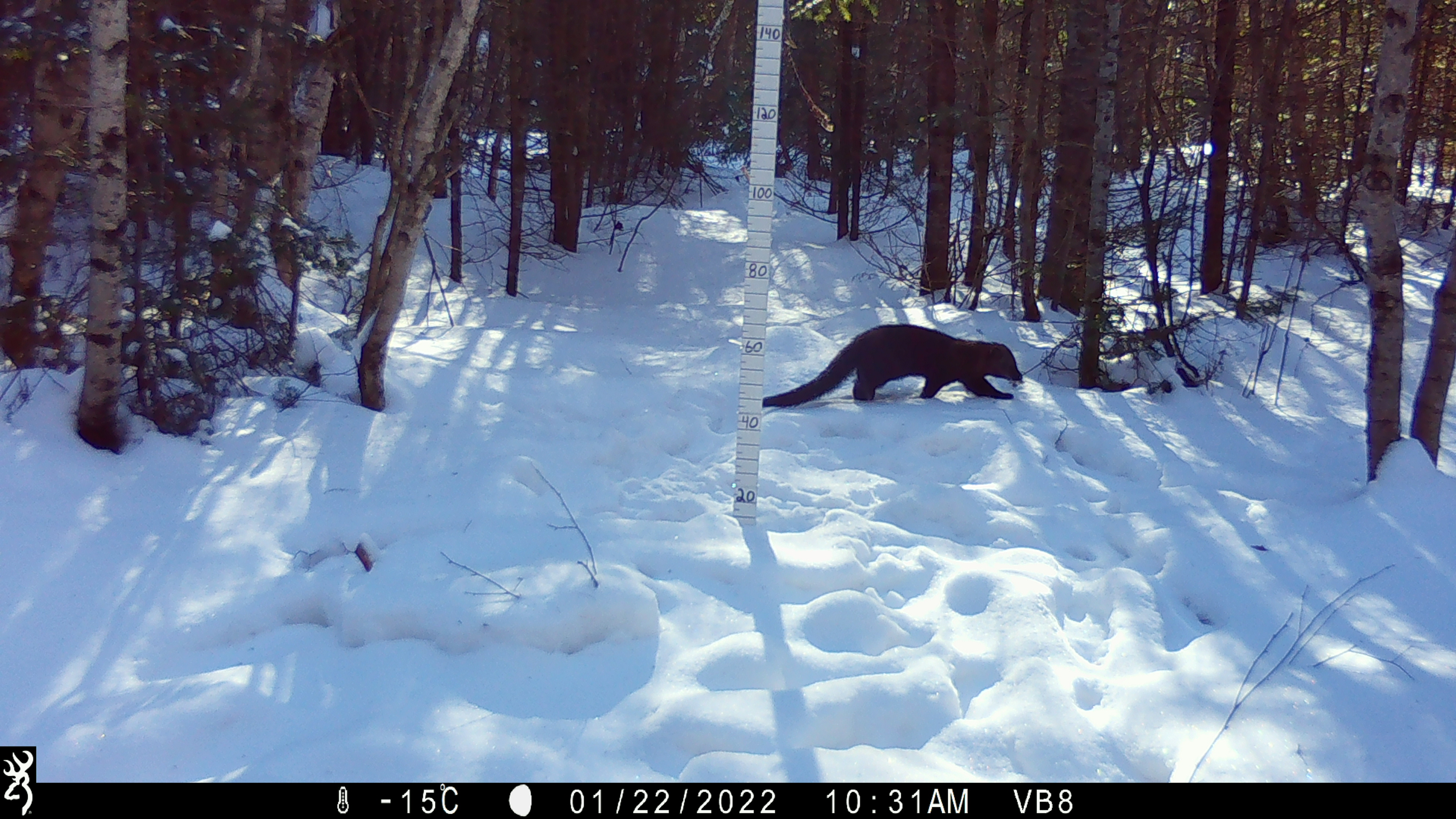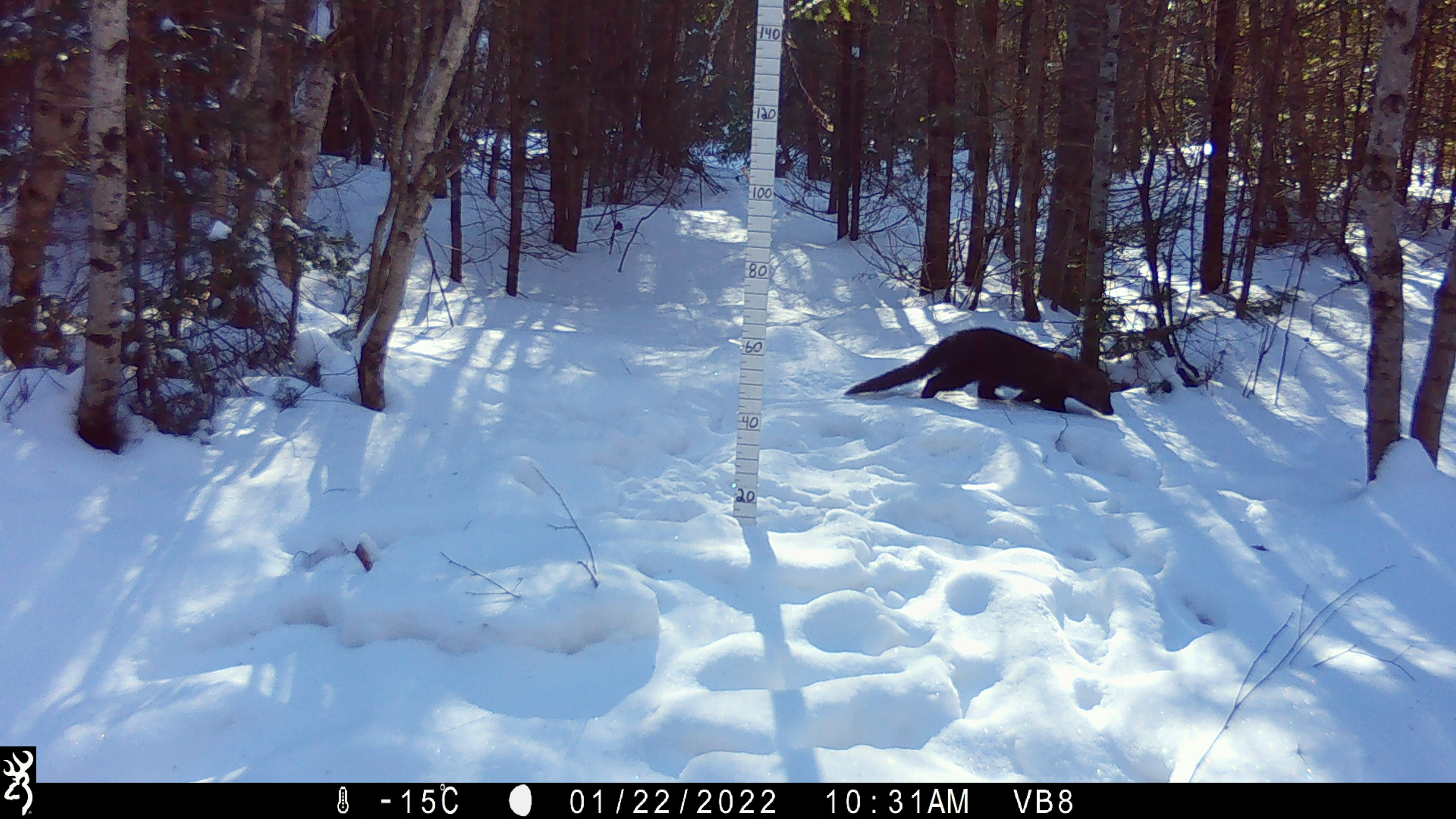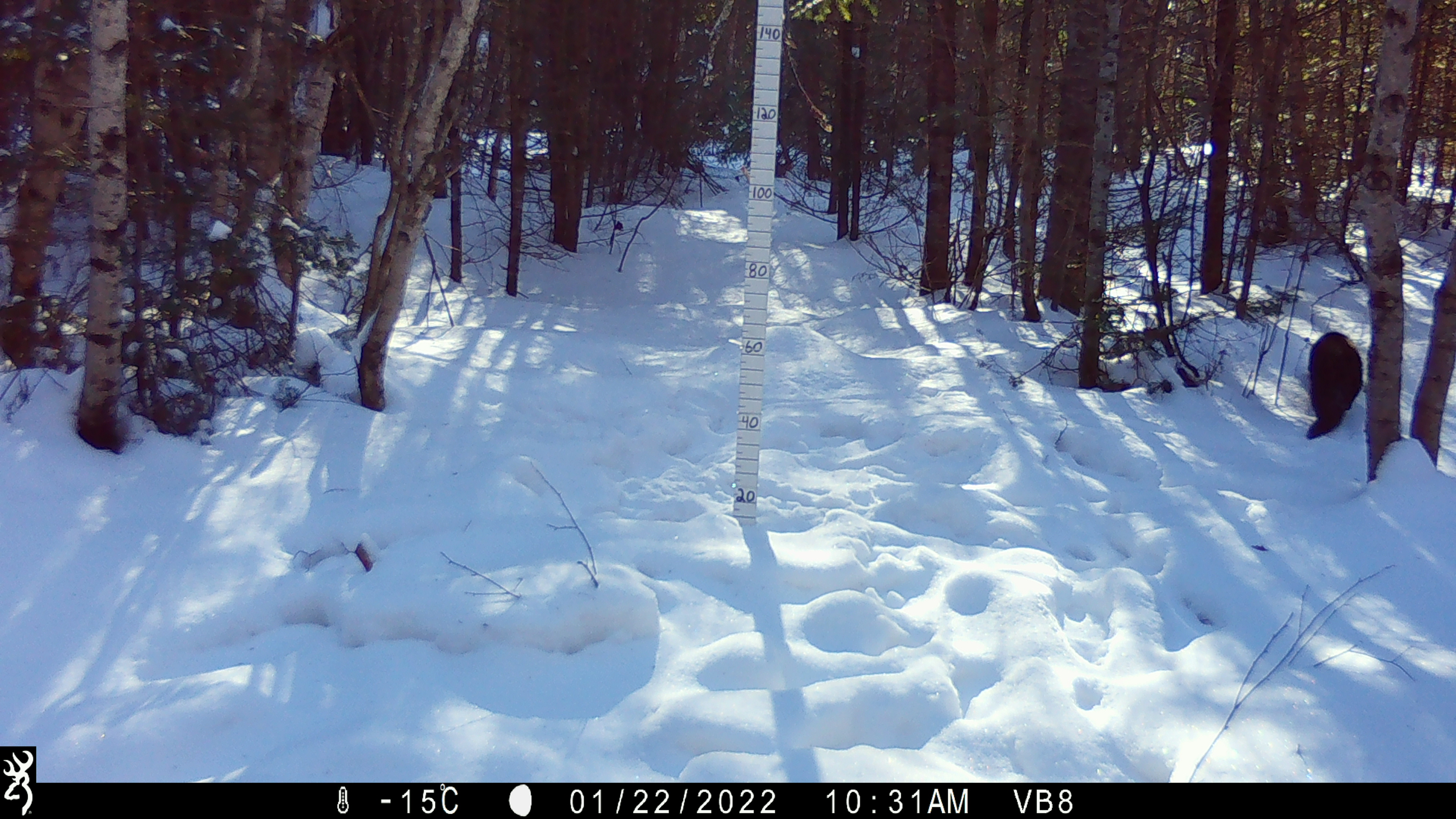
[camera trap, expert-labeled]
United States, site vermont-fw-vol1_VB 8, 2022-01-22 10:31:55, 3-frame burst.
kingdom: Animalia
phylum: Chordata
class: Mammalia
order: Carnivora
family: Mustelidae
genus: Pekania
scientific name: Pekania pennanti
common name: fisher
Fisher (Pekania pennanti).